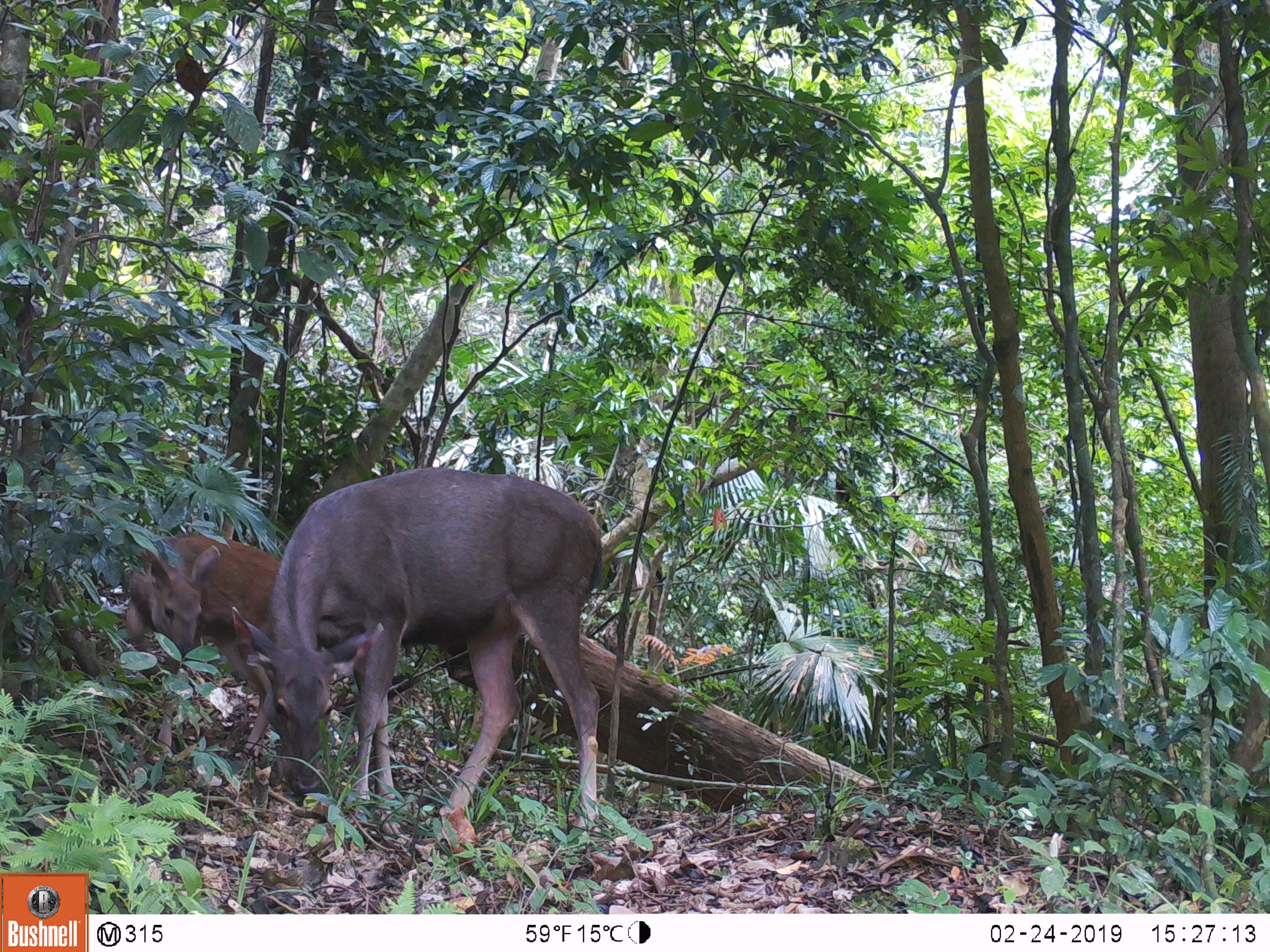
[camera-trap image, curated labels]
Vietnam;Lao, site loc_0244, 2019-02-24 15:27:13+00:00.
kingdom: Animalia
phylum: Chordata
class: Mammalia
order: Artiodactyla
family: Cervidae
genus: Rusa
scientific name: Rusa unicolor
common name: sambar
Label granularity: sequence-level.